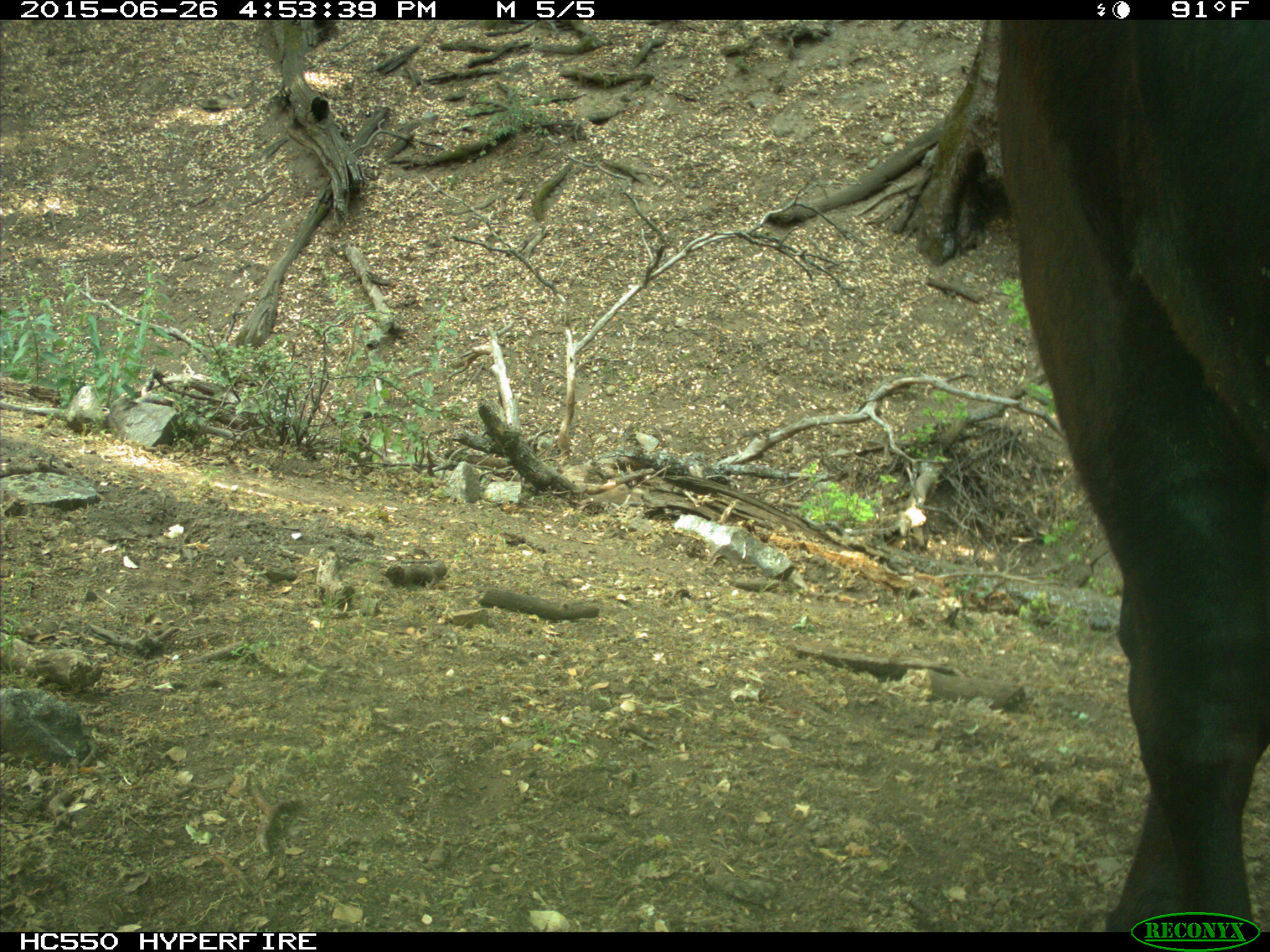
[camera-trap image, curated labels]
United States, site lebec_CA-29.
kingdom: Animalia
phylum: Chordata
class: Mammalia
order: Artiodactyla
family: Bovidae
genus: Bos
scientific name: Bos taurus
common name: domestic cow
Bos taurus (domestic cow).